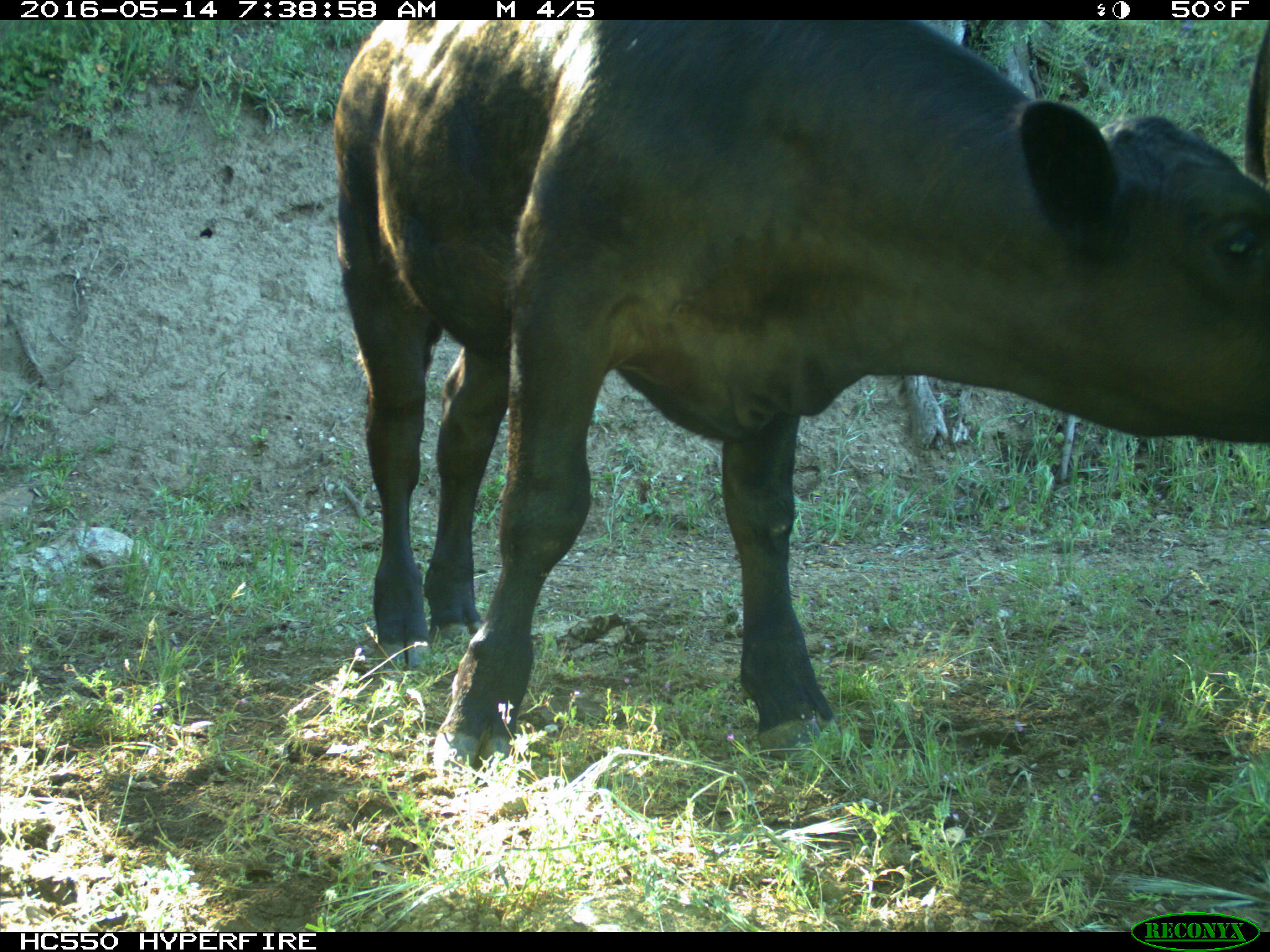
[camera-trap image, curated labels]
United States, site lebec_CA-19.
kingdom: Animalia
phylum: Chordata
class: Mammalia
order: Artiodactyla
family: Bovidae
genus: Bos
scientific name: Bos taurus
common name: domestic cow